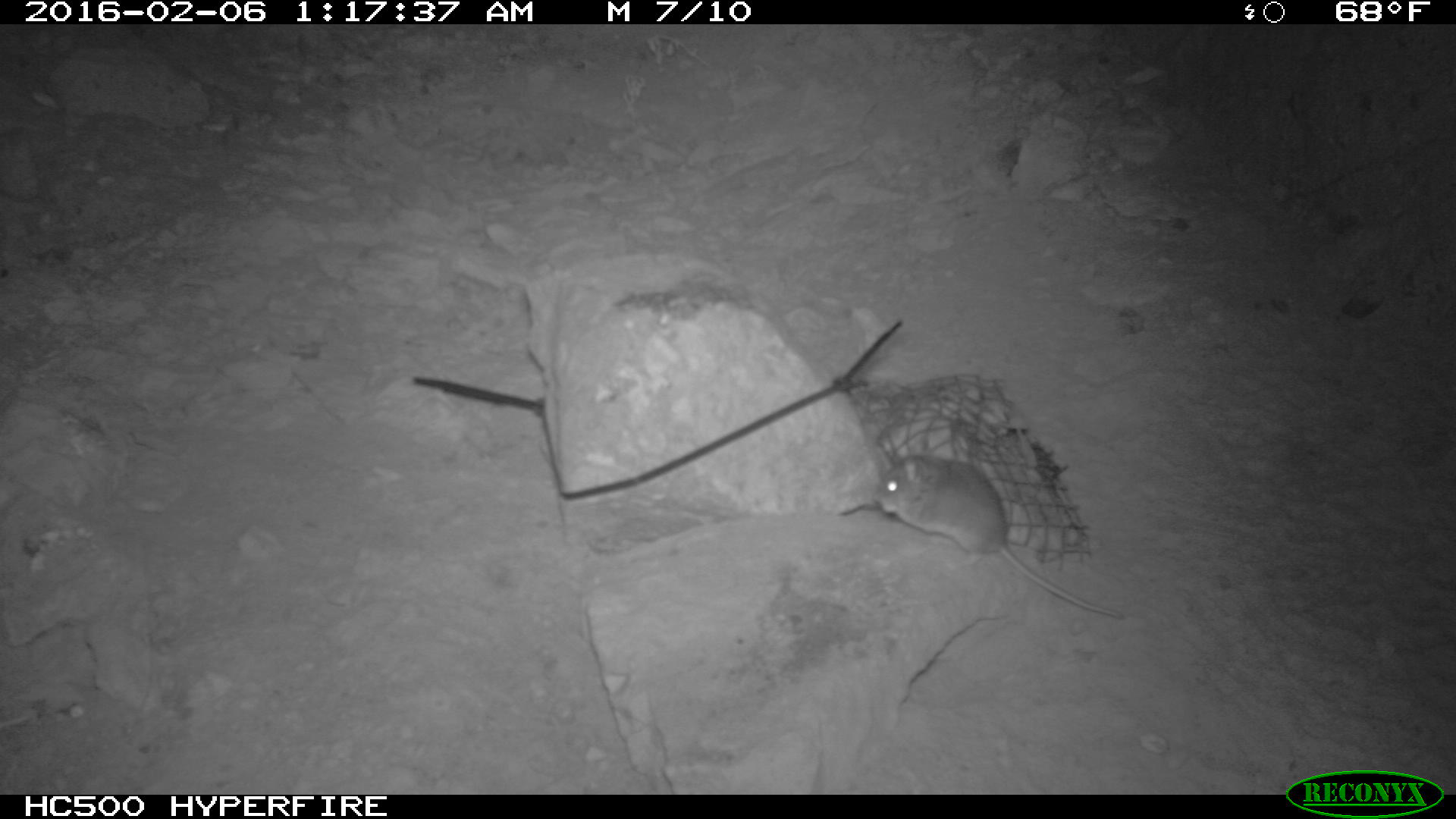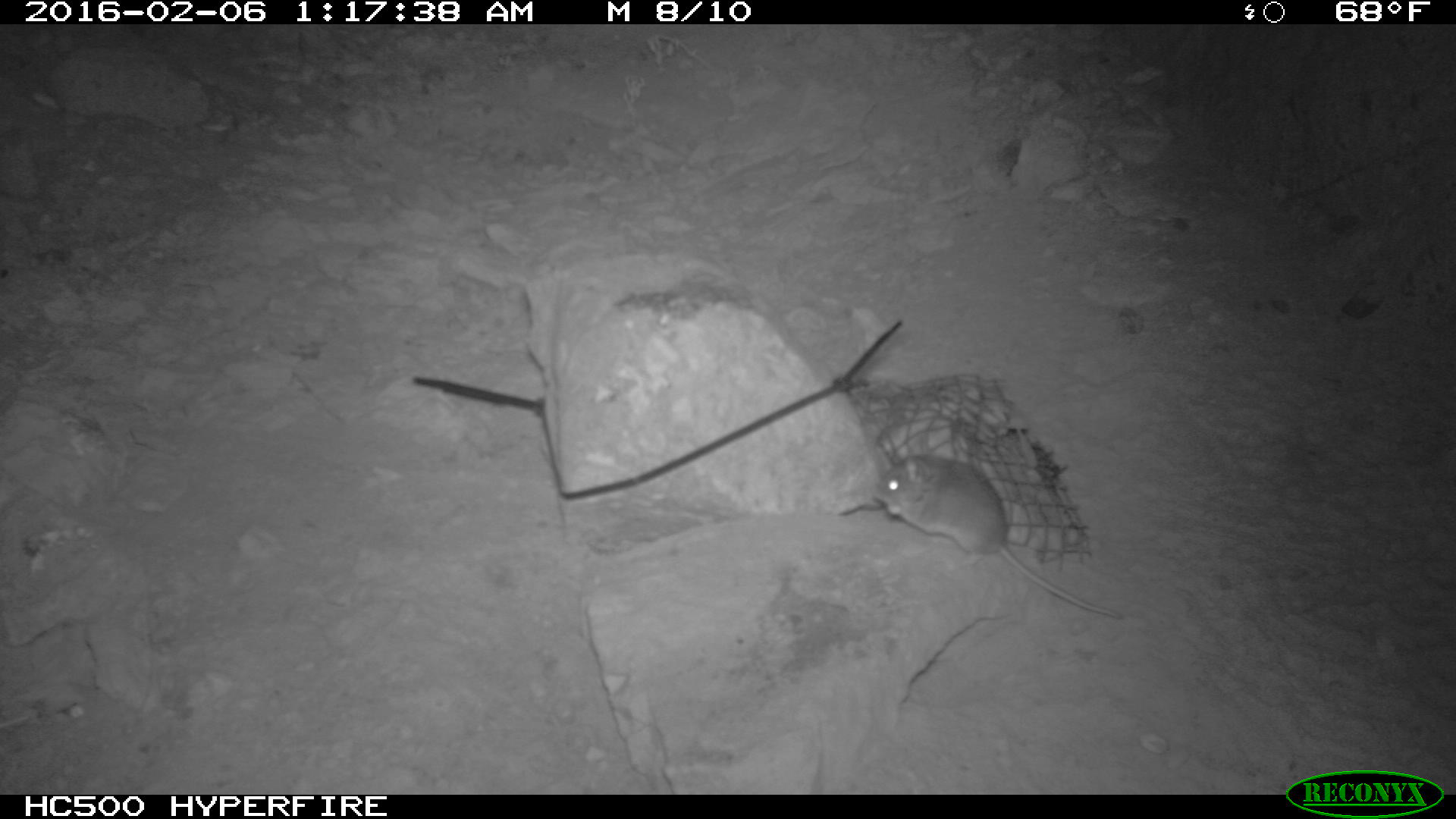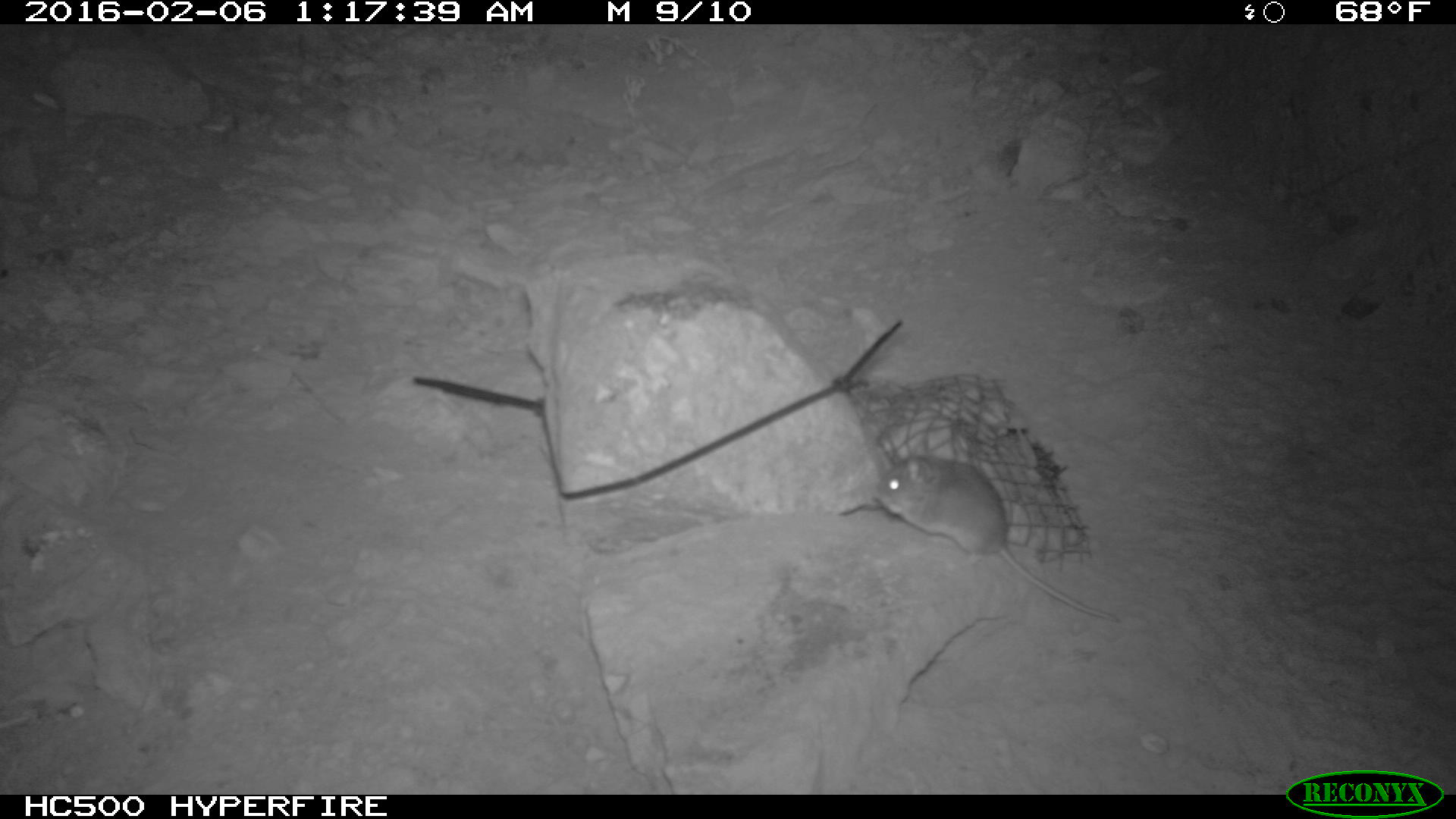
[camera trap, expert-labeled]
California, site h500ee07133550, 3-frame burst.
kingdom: Animalia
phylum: Chordata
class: Mammalia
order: Rodentia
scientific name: Rodentia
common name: rodent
Rodent (Rodentia).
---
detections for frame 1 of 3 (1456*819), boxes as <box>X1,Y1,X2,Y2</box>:
rodent: <box>877,435,1122,620</box>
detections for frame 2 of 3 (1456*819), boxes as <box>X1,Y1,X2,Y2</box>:
rodent: <box>871,453,1122,620</box>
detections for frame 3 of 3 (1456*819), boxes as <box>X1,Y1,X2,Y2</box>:
rodent: <box>873,437,1120,621</box>